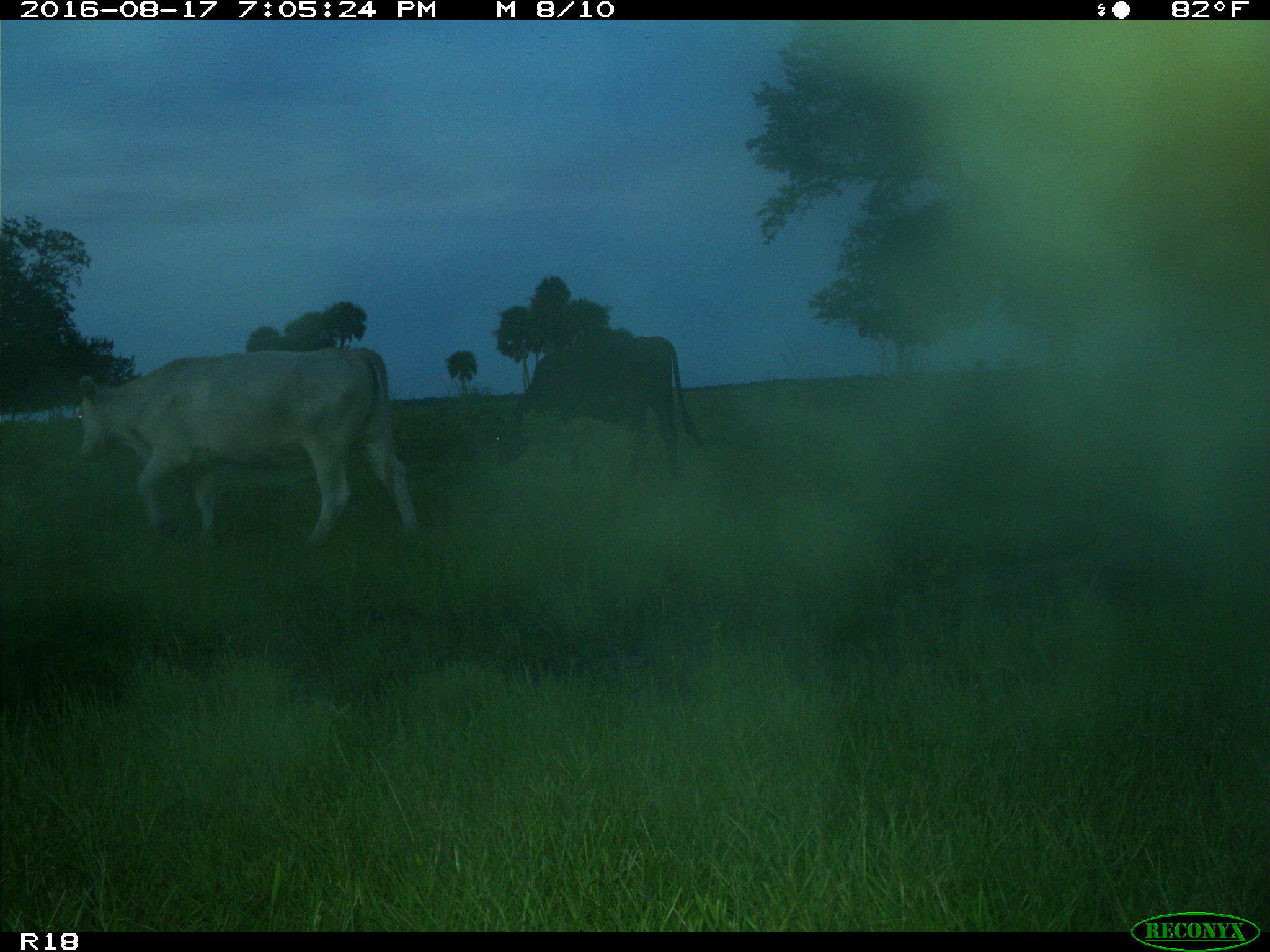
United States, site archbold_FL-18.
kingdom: Animalia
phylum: Chordata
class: Mammalia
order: Artiodactyla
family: Bovidae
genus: Bos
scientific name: Bos taurus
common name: domestic cow